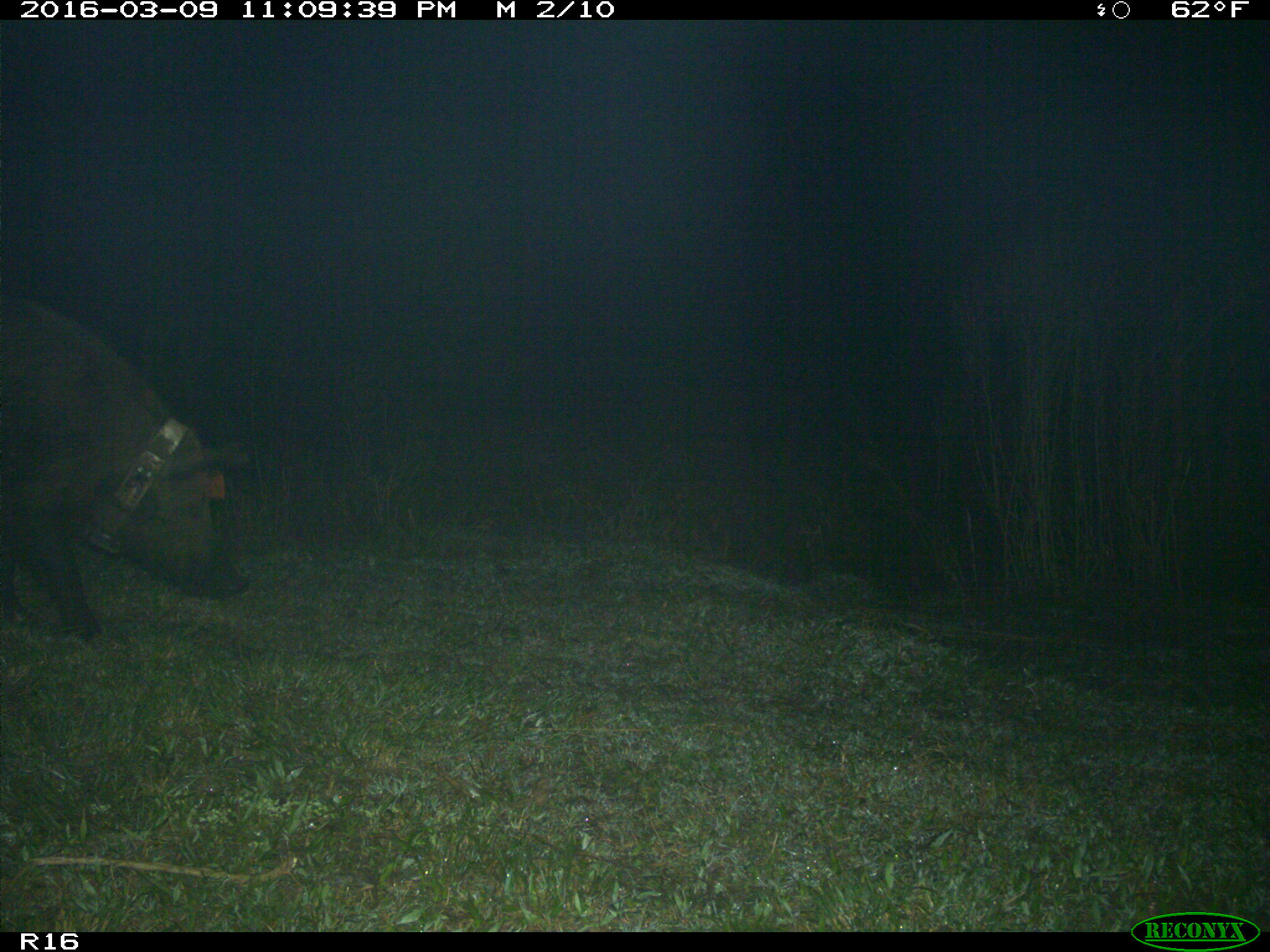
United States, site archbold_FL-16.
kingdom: Animalia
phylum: Chordata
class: Mammalia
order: Artiodactyla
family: Suidae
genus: Sus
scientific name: Sus scrofa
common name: wild boar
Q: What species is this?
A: Sus scrofa (wild boar).